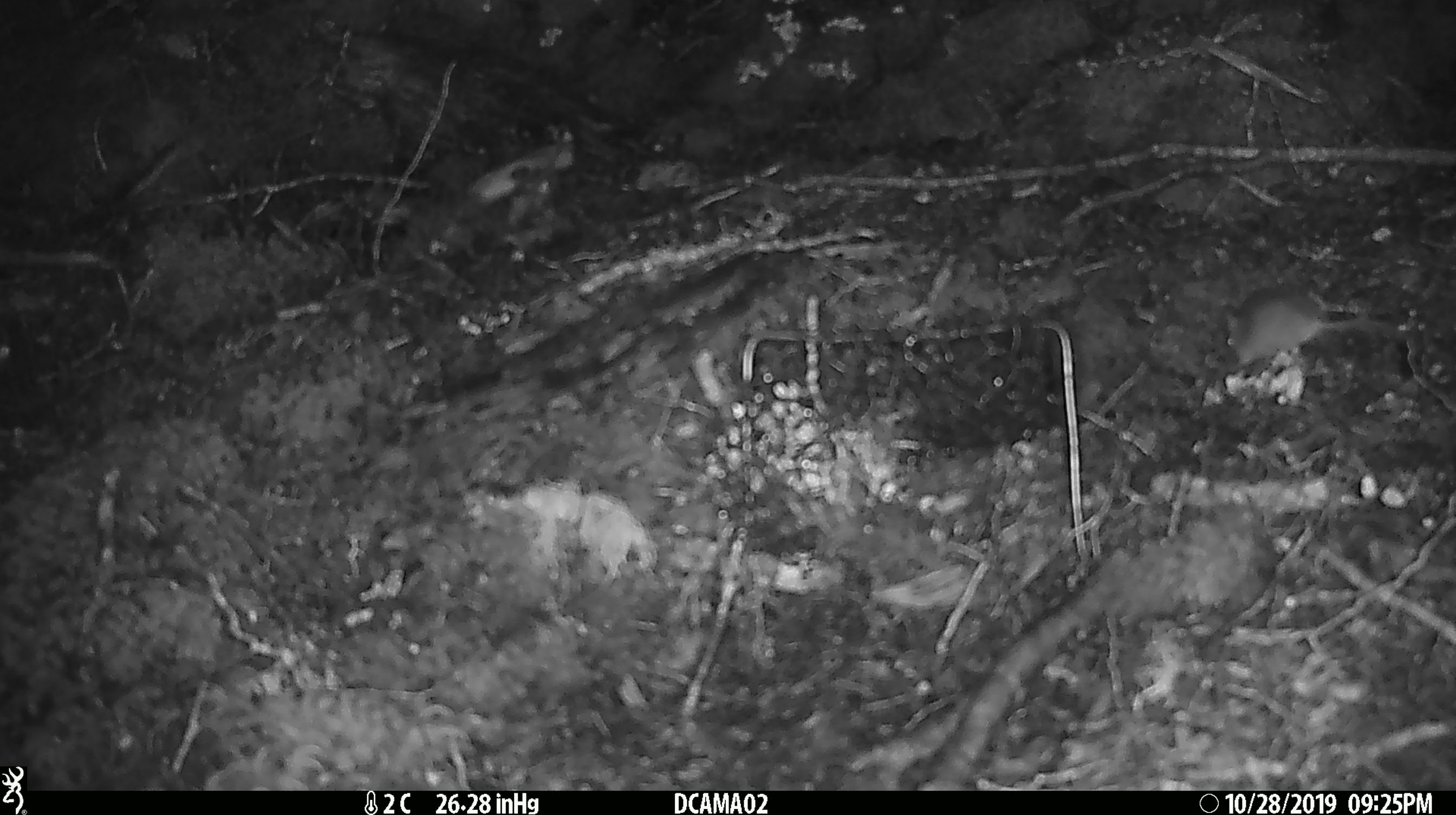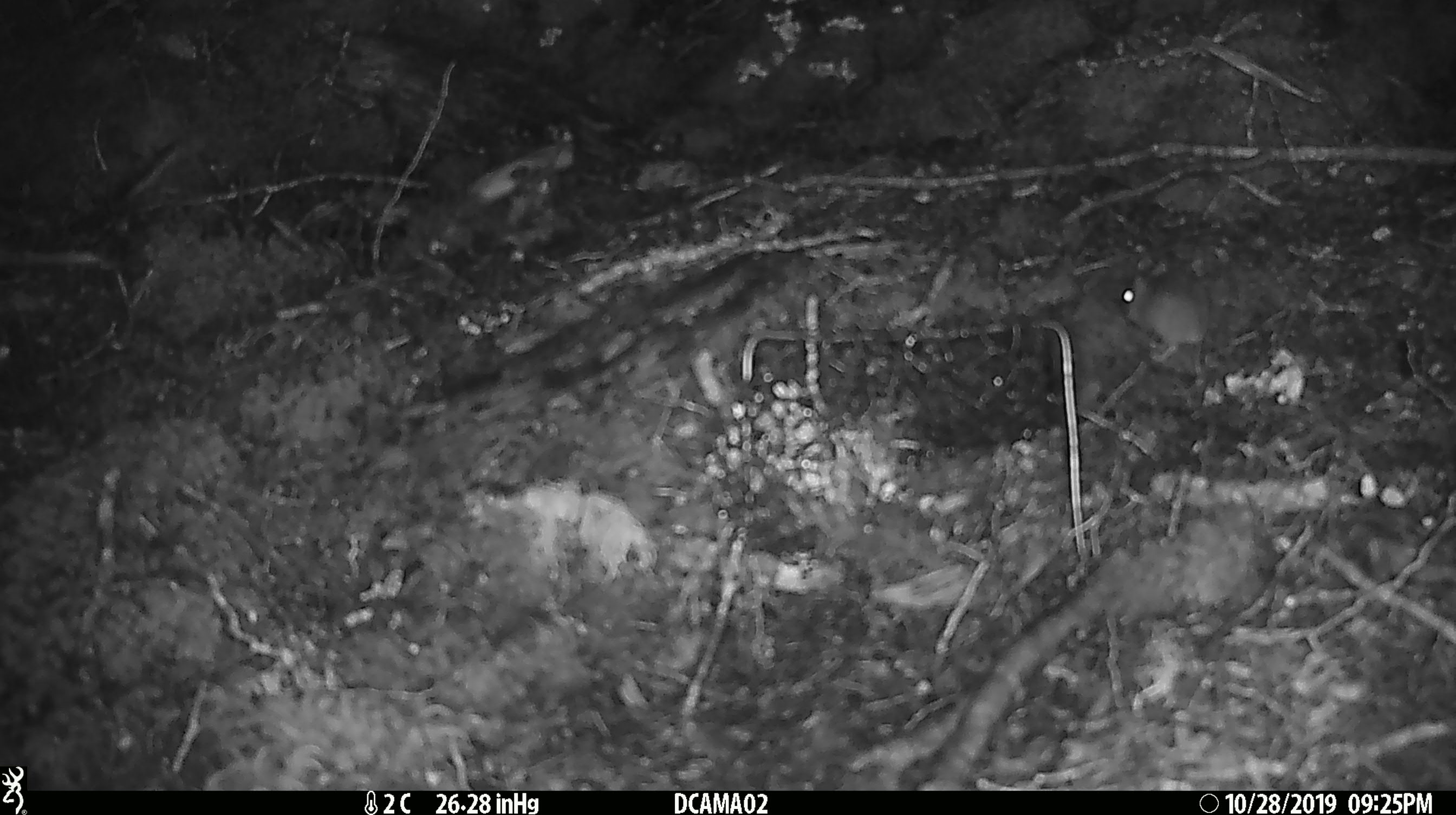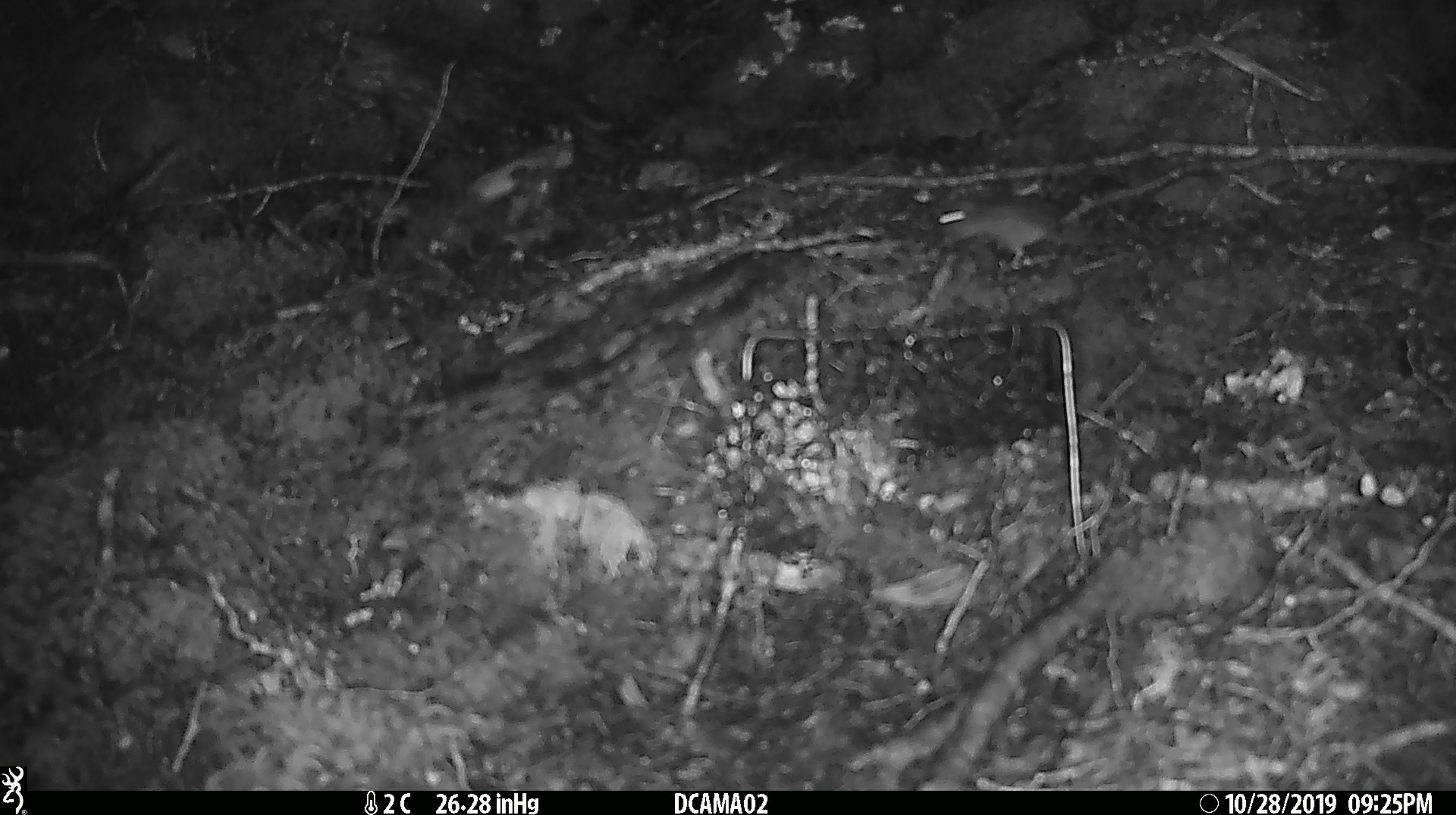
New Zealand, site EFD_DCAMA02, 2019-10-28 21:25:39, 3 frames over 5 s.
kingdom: Animalia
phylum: Chordata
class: Mammalia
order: Rodentia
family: Muridae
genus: Mus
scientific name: Mus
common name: mouse